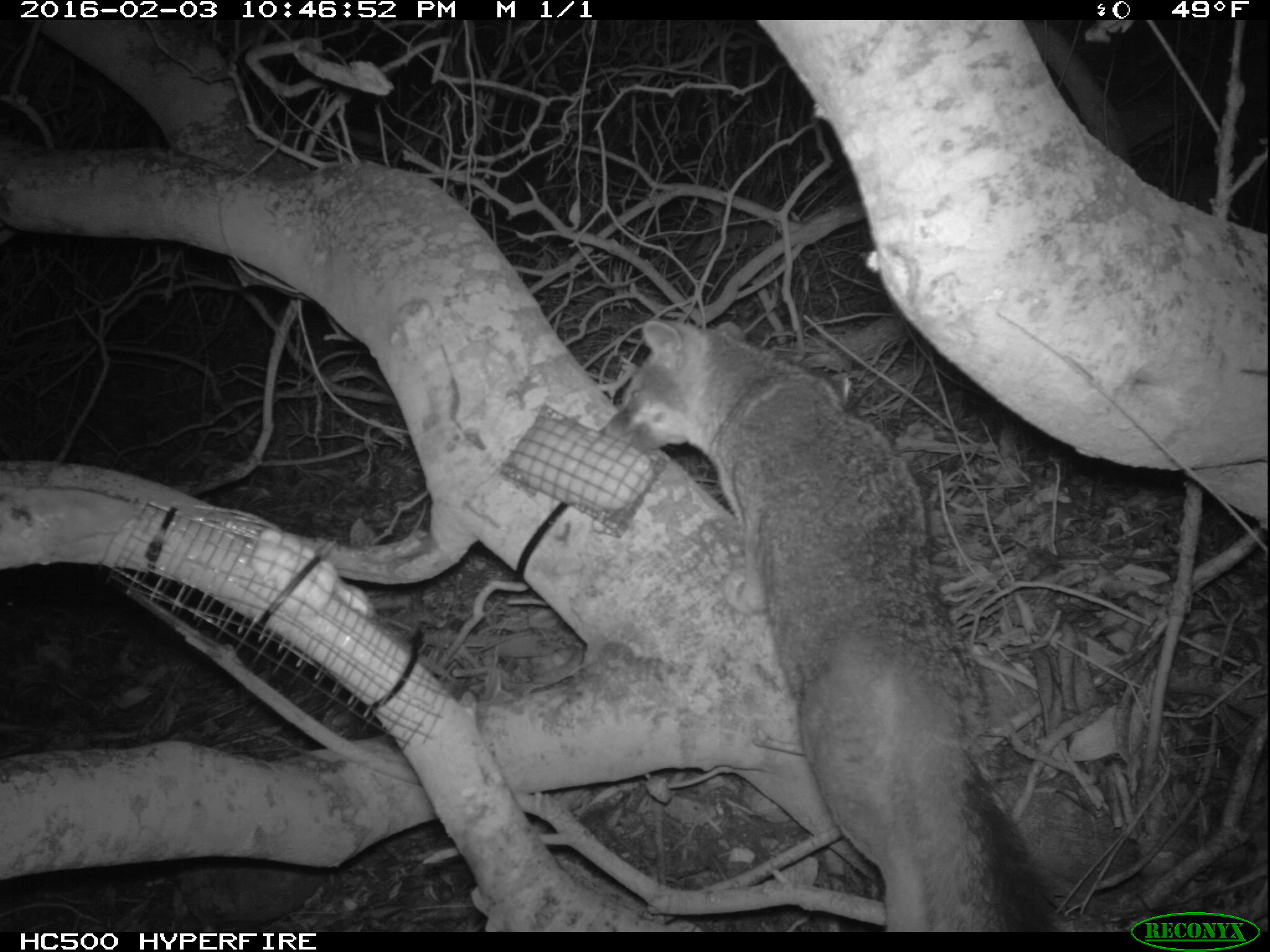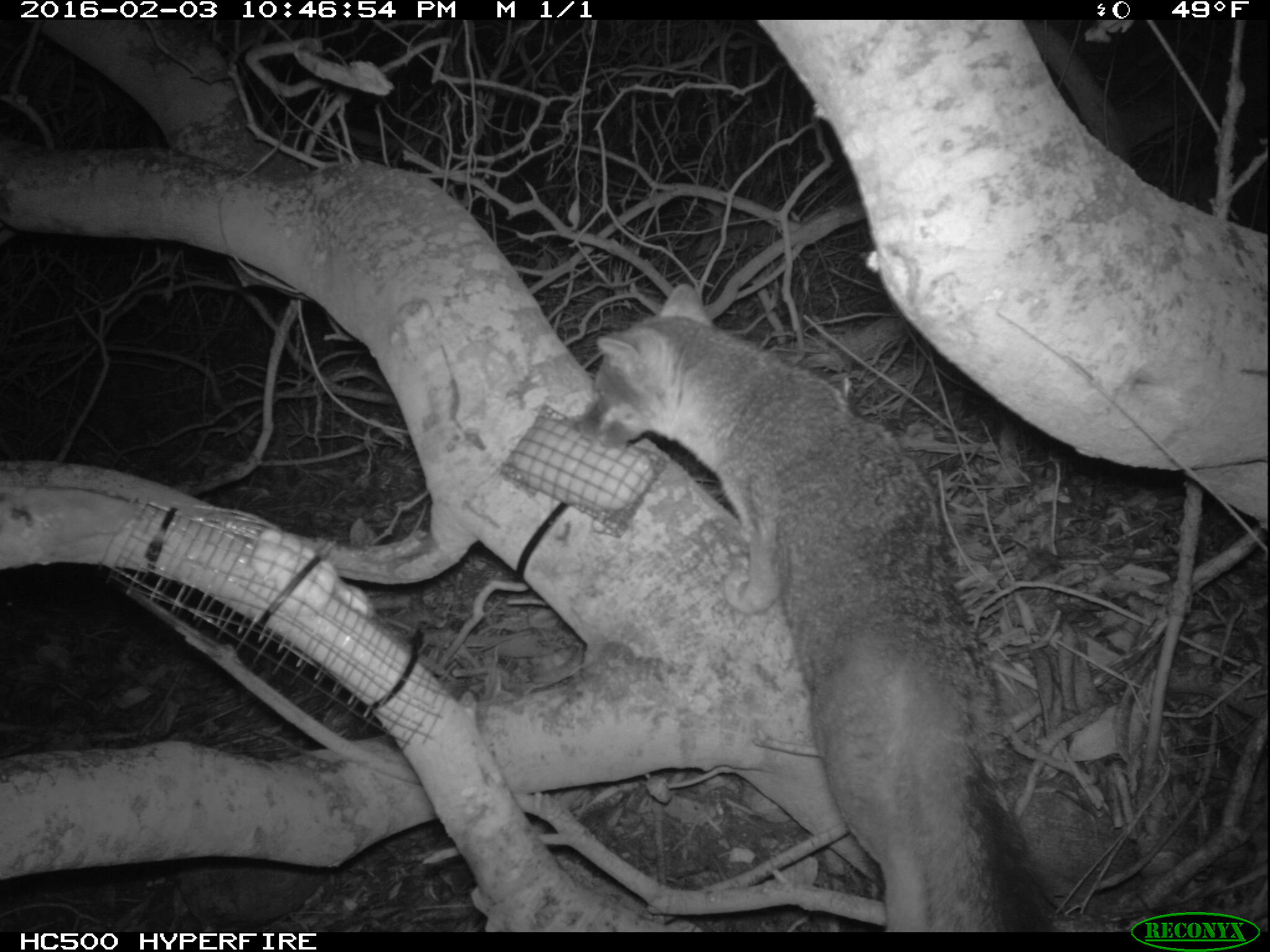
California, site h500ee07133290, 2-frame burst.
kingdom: Animalia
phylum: Chordata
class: Mammalia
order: Carnivora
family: Canidae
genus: Urocyon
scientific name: Urocyon littoralis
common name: island fox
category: fox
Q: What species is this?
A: Fox (island fox) (Urocyon littoralis).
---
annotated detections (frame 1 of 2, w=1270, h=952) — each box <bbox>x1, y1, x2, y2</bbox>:
fox: <bbox>598, 319, 1060, 928</bbox>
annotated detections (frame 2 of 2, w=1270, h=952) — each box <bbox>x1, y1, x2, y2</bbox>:
fox: <bbox>572, 283, 1047, 932</bbox>